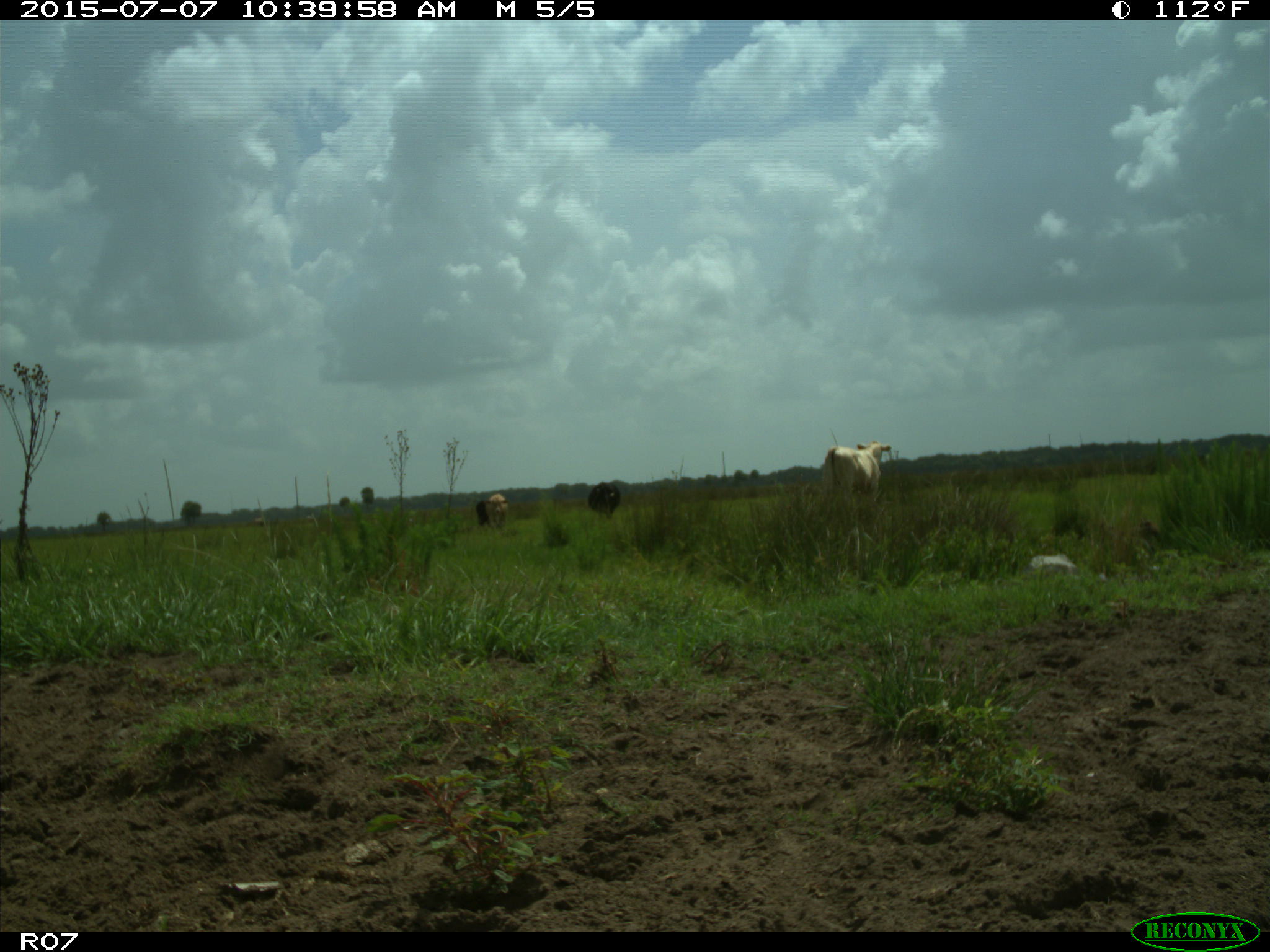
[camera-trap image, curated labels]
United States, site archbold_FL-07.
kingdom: Animalia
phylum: Chordata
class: Mammalia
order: Artiodactyla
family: Bovidae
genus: Bos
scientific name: Bos taurus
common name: domestic cow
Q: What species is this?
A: Bos taurus (domestic cow).